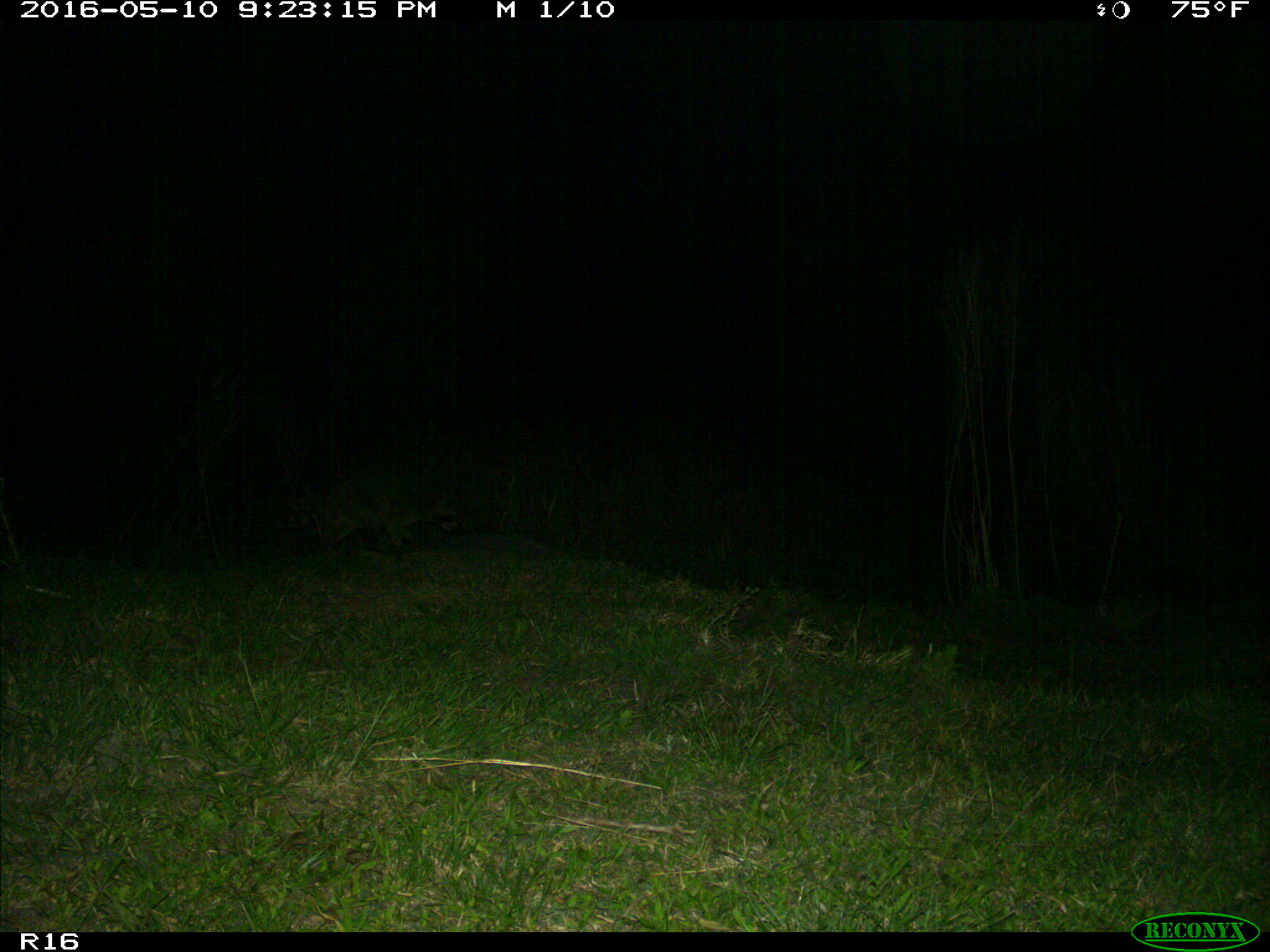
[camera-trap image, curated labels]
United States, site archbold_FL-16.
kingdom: Animalia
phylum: Chordata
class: Mammalia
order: Artiodactyla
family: Suidae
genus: Sus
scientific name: Sus scrofa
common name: wild boar